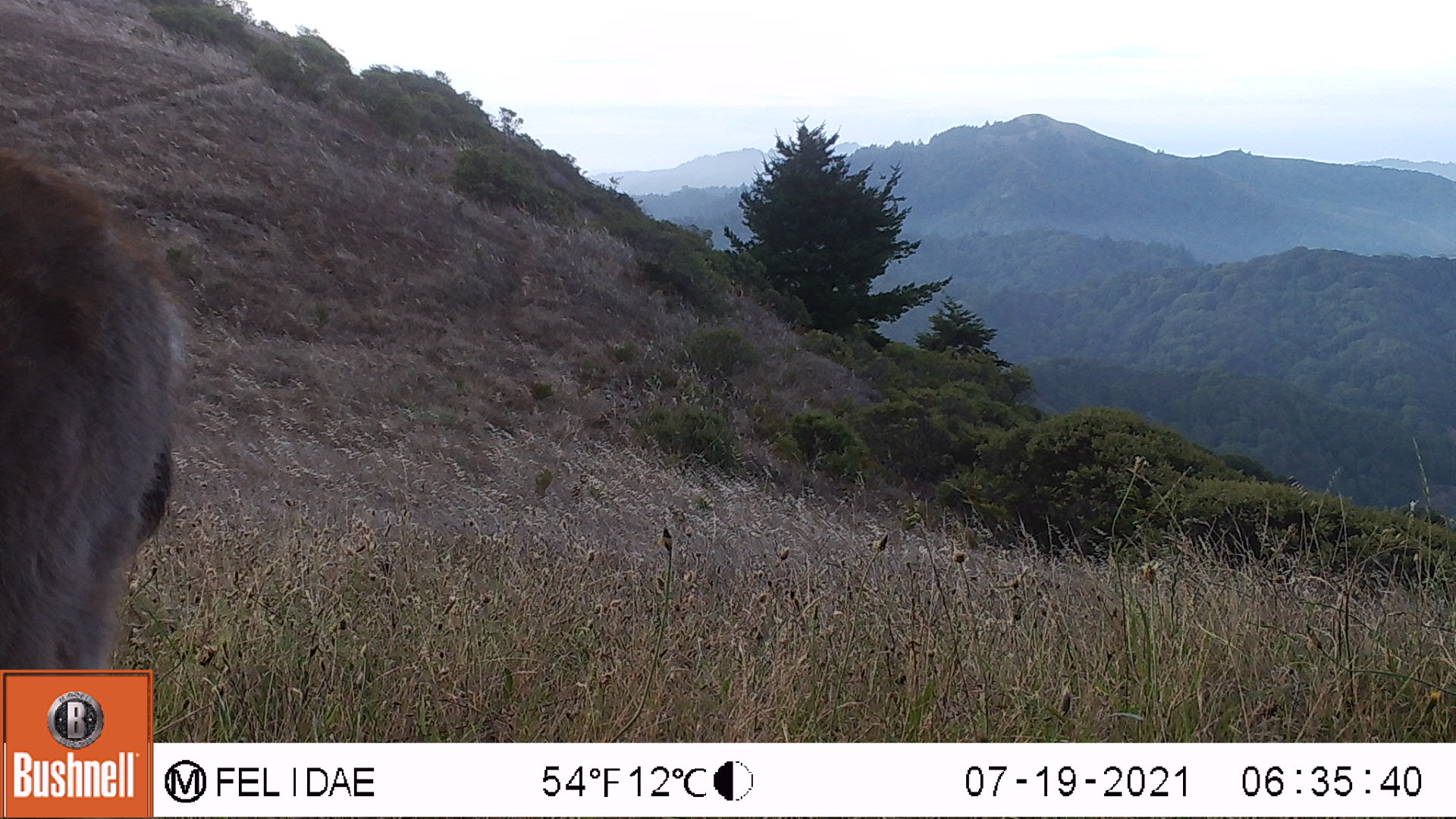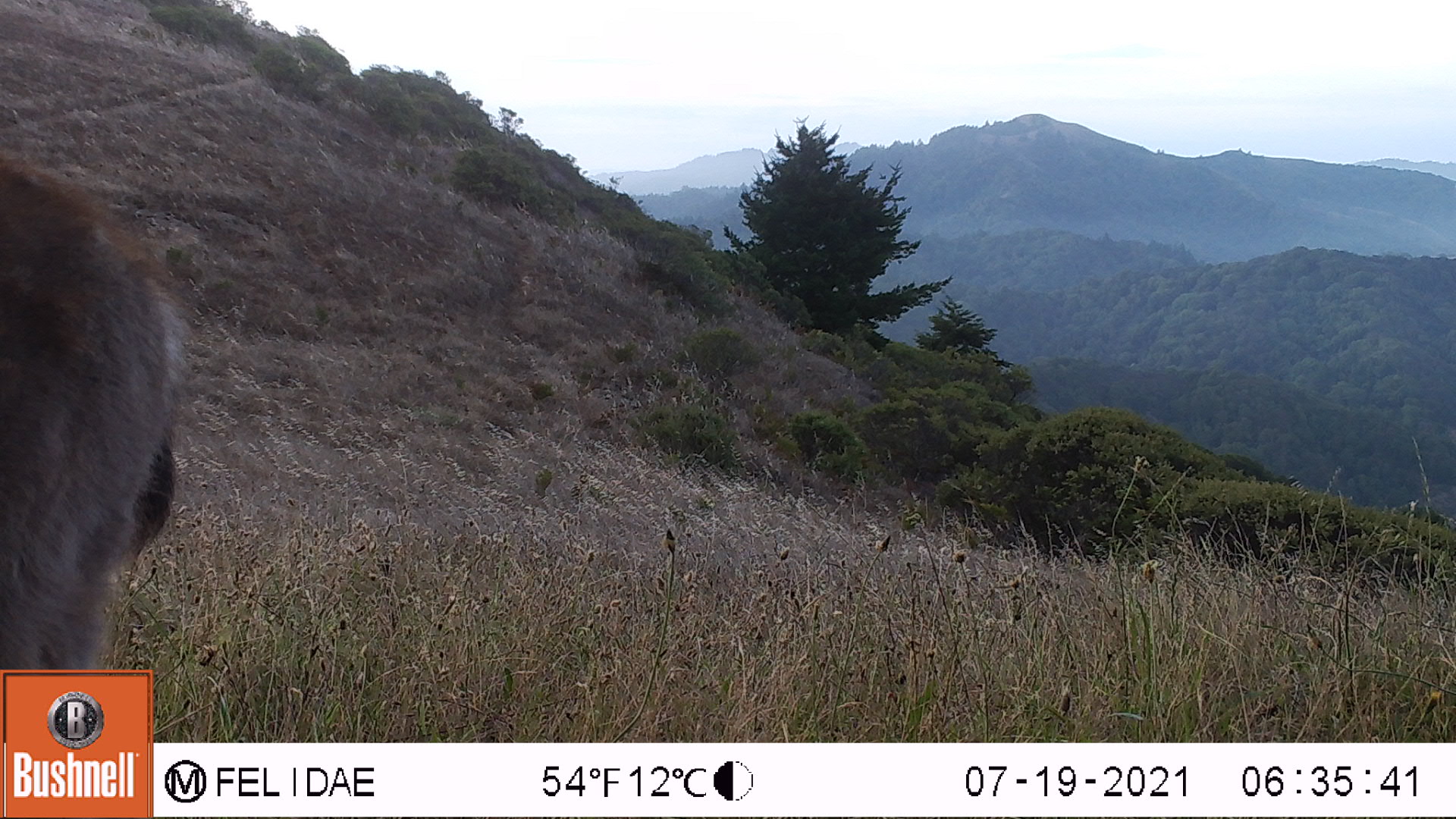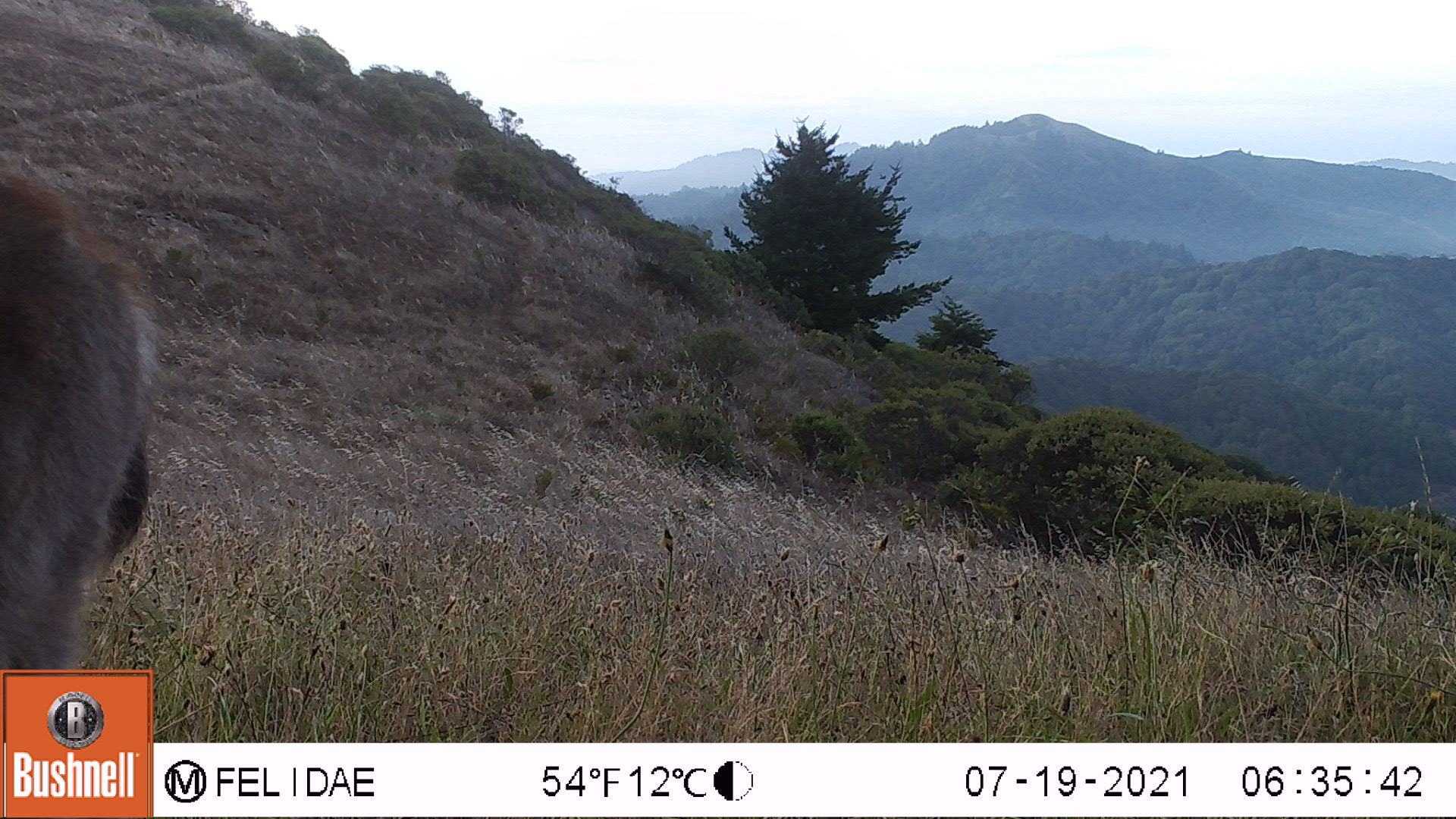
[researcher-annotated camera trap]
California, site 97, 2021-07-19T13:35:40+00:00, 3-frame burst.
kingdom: Animalia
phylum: Chordata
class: Mammalia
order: Artiodactyla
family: Cervidae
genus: Odocoileus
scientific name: Odocoileus hemionus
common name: mule deer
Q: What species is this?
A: Mule deer (Odocoileus hemionus).